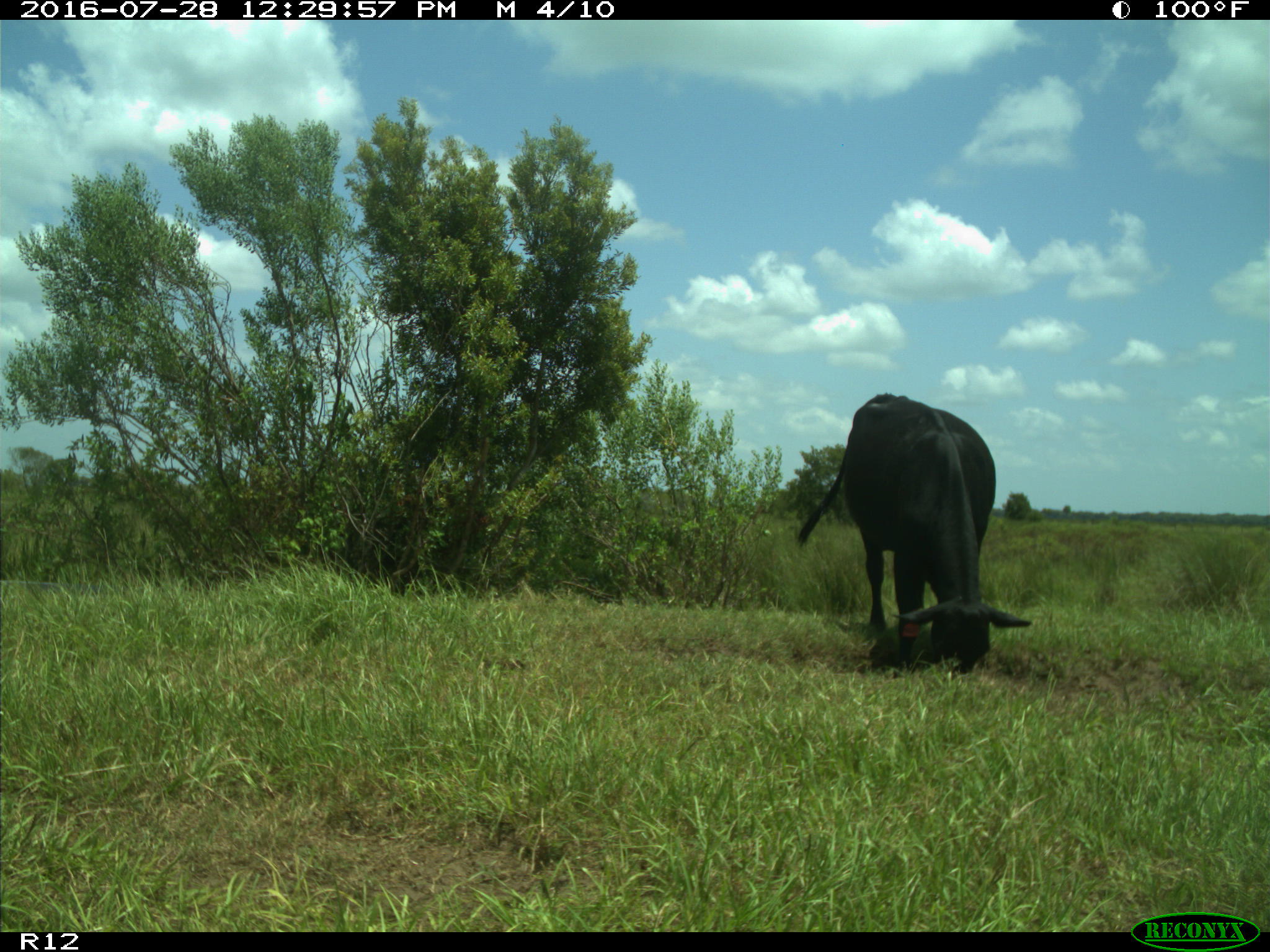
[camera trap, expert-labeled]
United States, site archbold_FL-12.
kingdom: Animalia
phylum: Chordata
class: Mammalia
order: Artiodactyla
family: Bovidae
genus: Bos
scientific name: Bos taurus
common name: domestic cow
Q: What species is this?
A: Bos taurus (domestic cow).